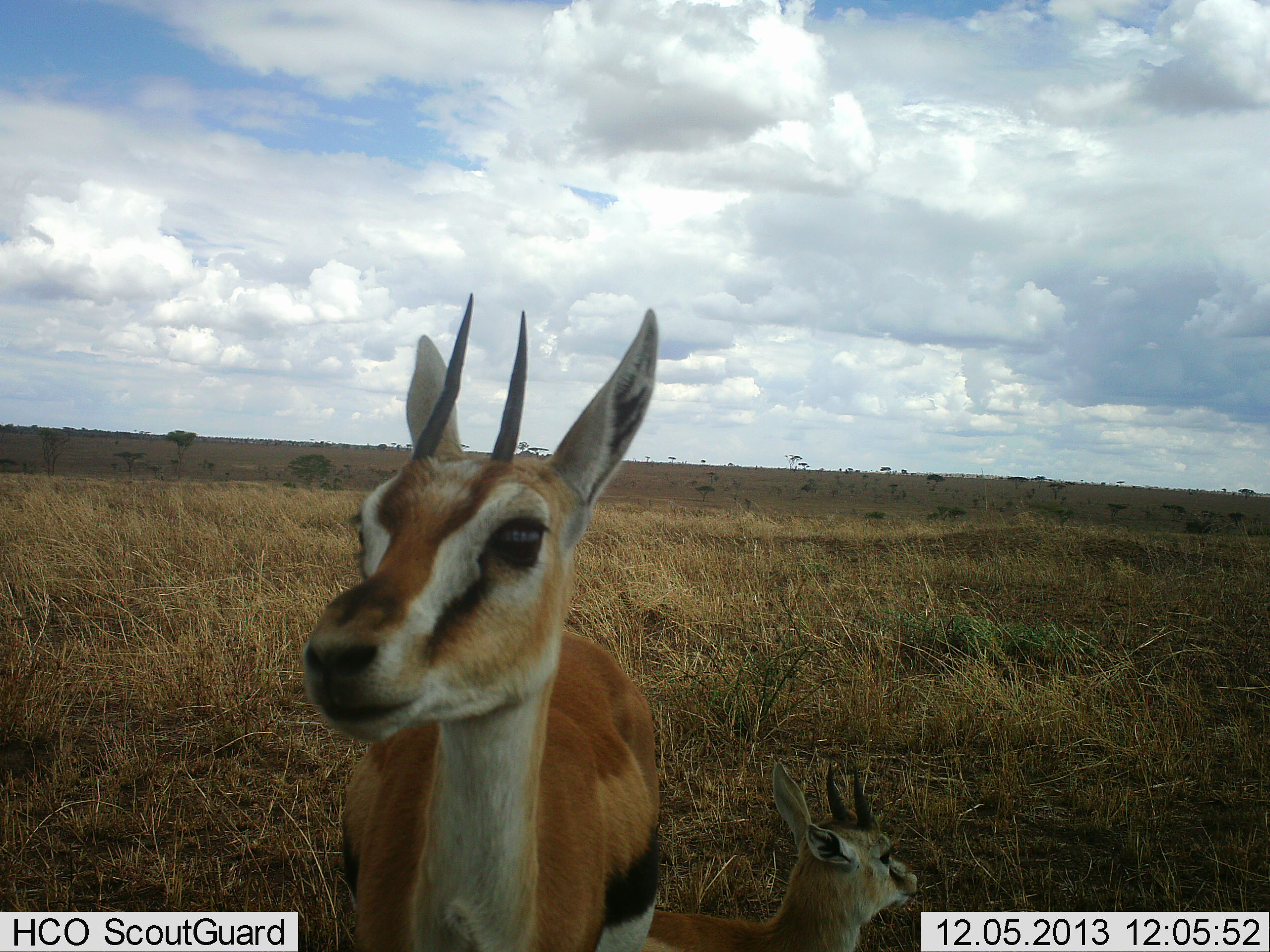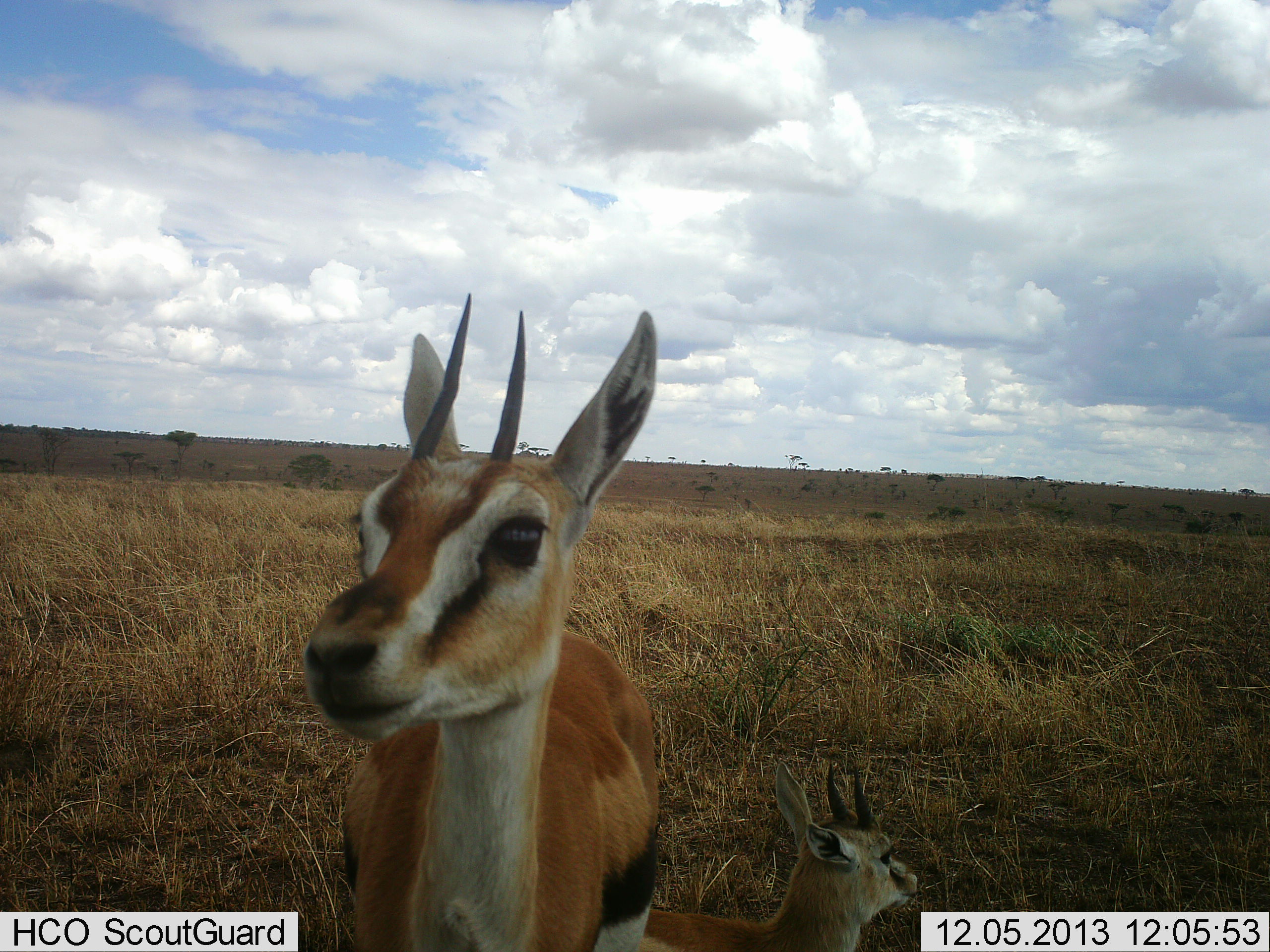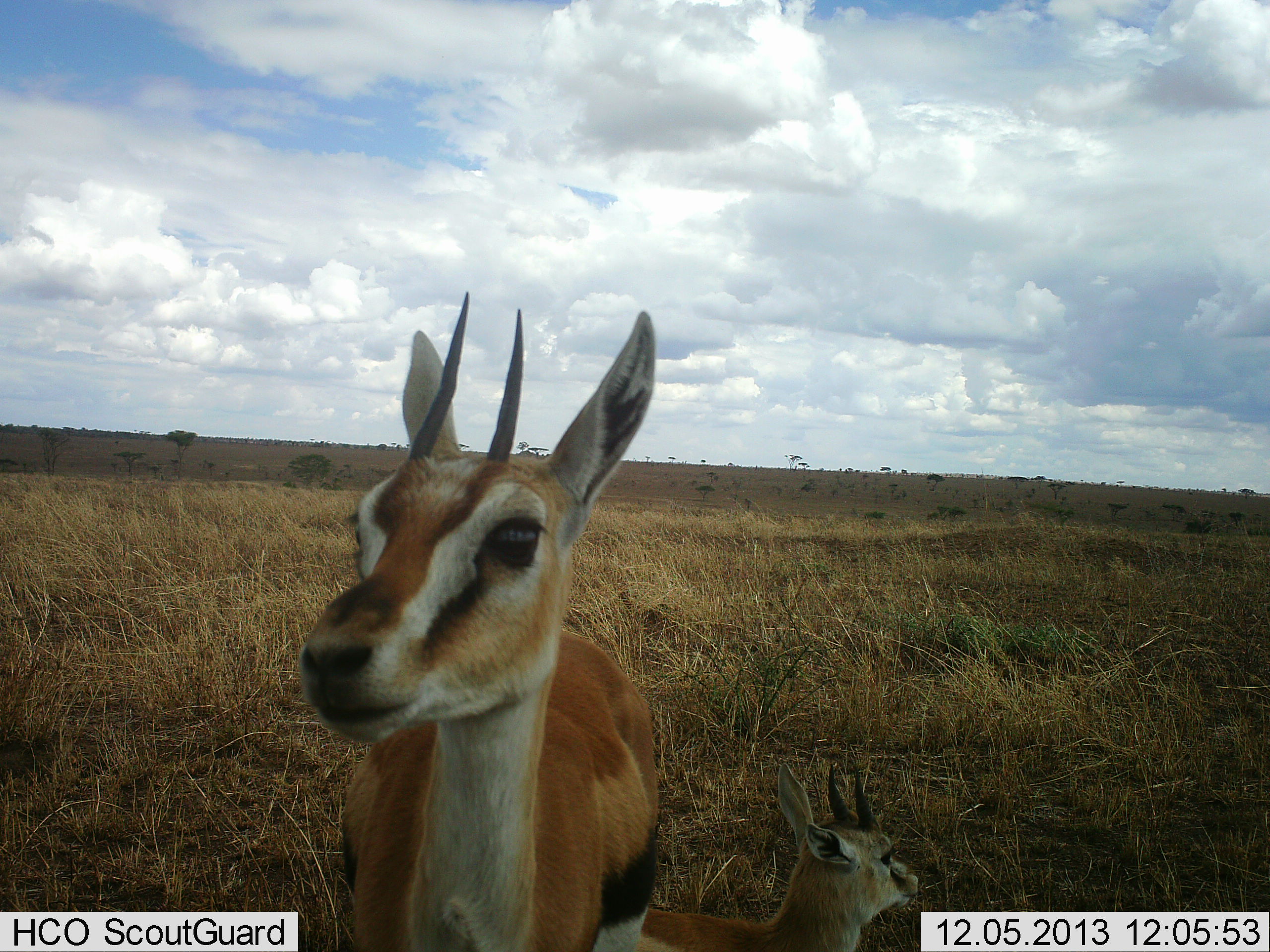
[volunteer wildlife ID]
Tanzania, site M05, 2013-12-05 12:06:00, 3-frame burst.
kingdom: Animalia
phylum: Chordata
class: Mammalia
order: Artiodactyla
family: Bovidae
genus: Eudorcas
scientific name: Eudorcas thomsonii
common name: thomson's gazelle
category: gazellethomsons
Gazellethomsons (thomson's gazelle) (Eudorcas thomsonii), count 2. Behavior (volunteer vote fractions): standing 91%, resting 73%, moving 9%, interacting 9%. Young present (vote fraction): 9%. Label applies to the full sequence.